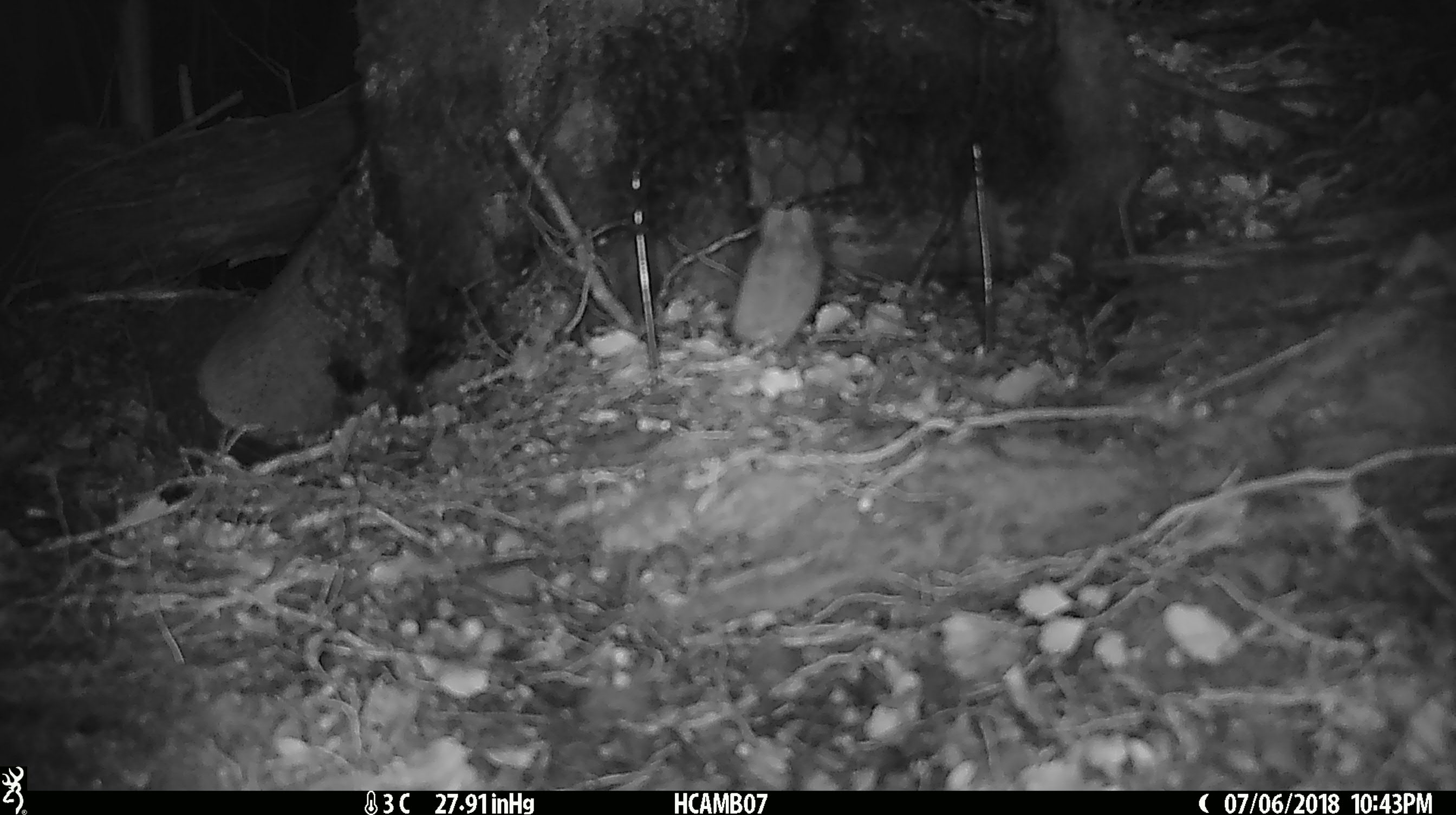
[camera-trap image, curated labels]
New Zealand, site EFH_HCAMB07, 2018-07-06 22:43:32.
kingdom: Animalia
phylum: Chordata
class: Mammalia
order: Rodentia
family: Muridae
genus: Mus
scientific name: Mus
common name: mouse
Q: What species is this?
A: Mouse (Mus).